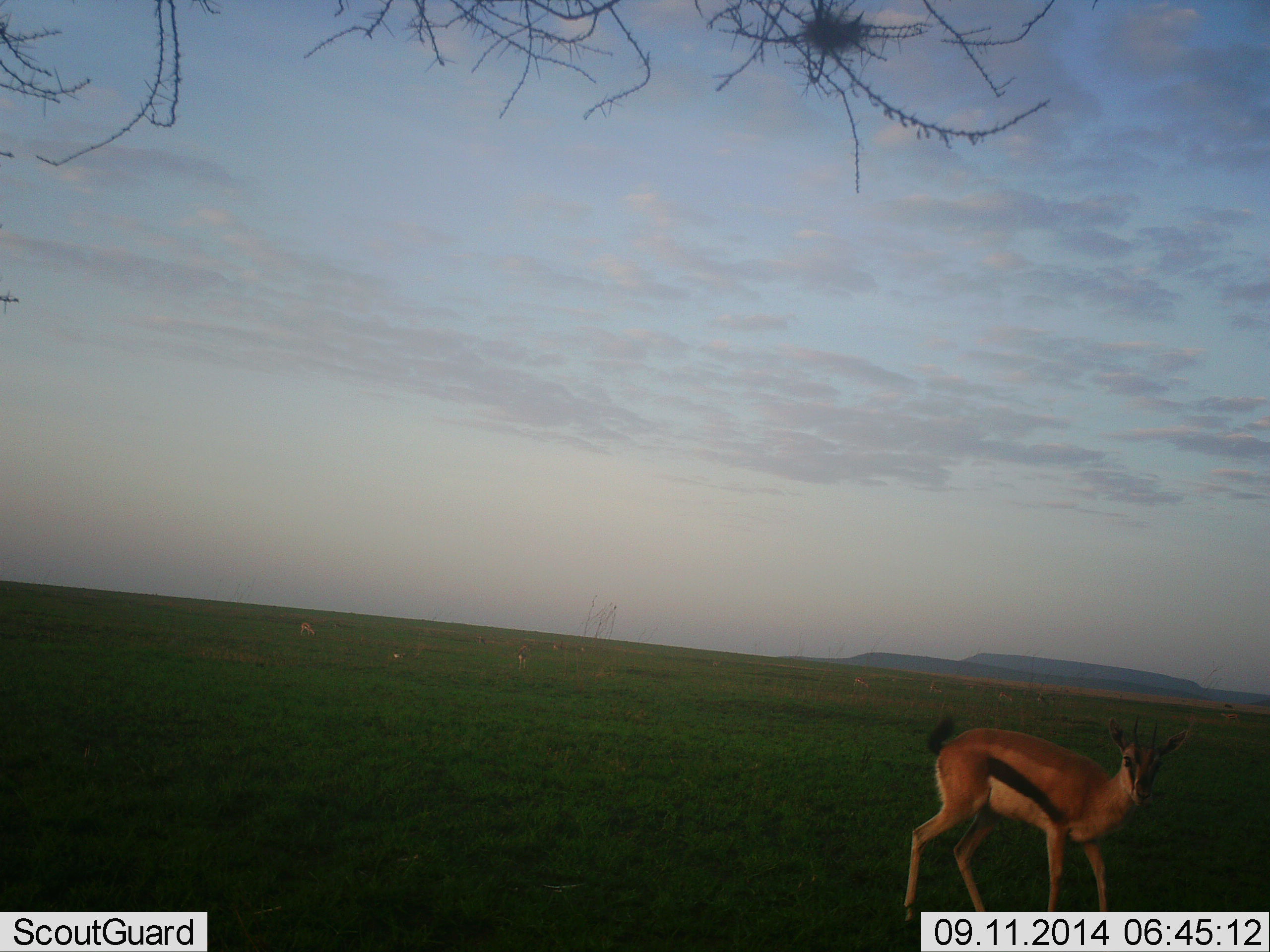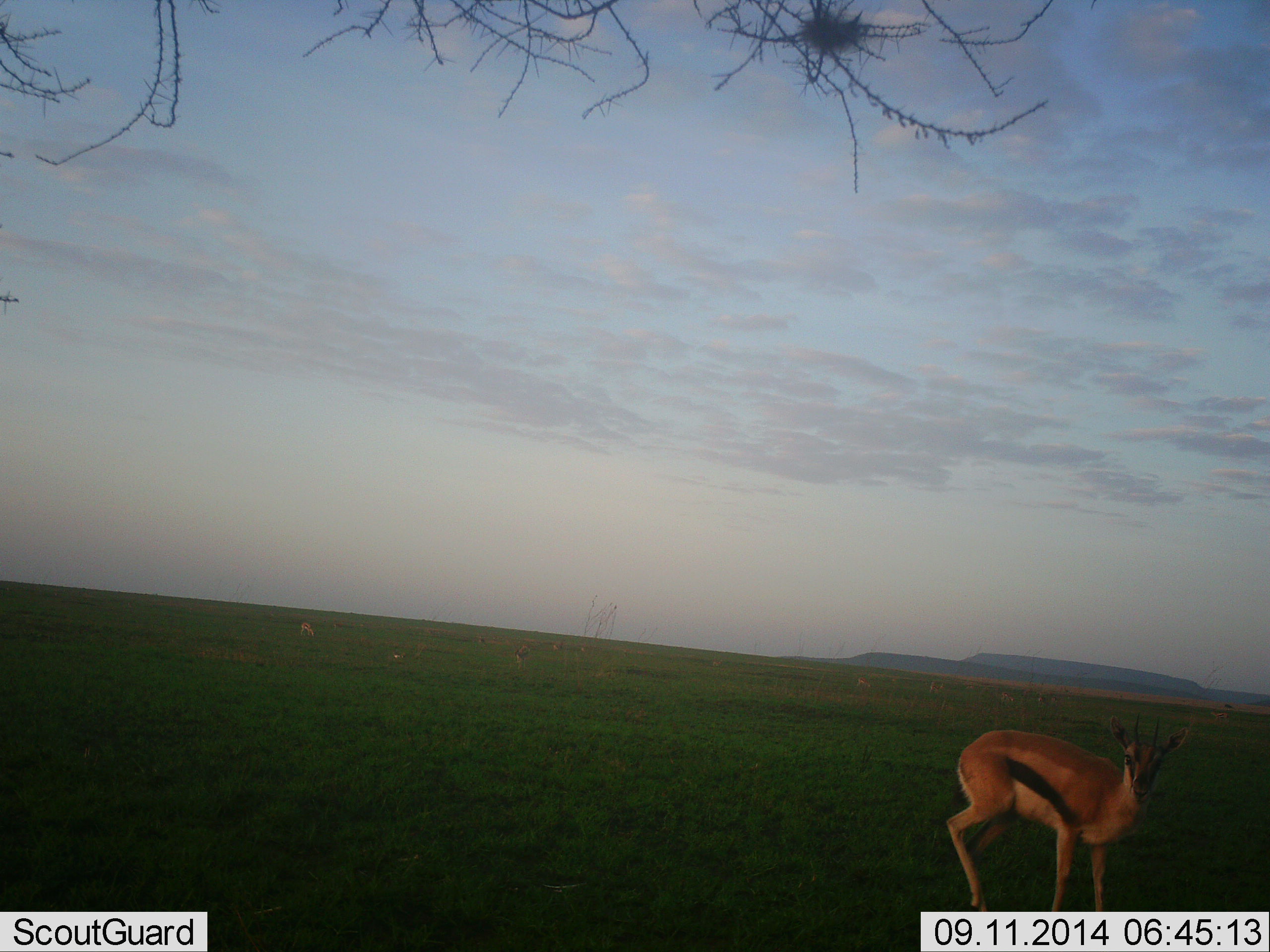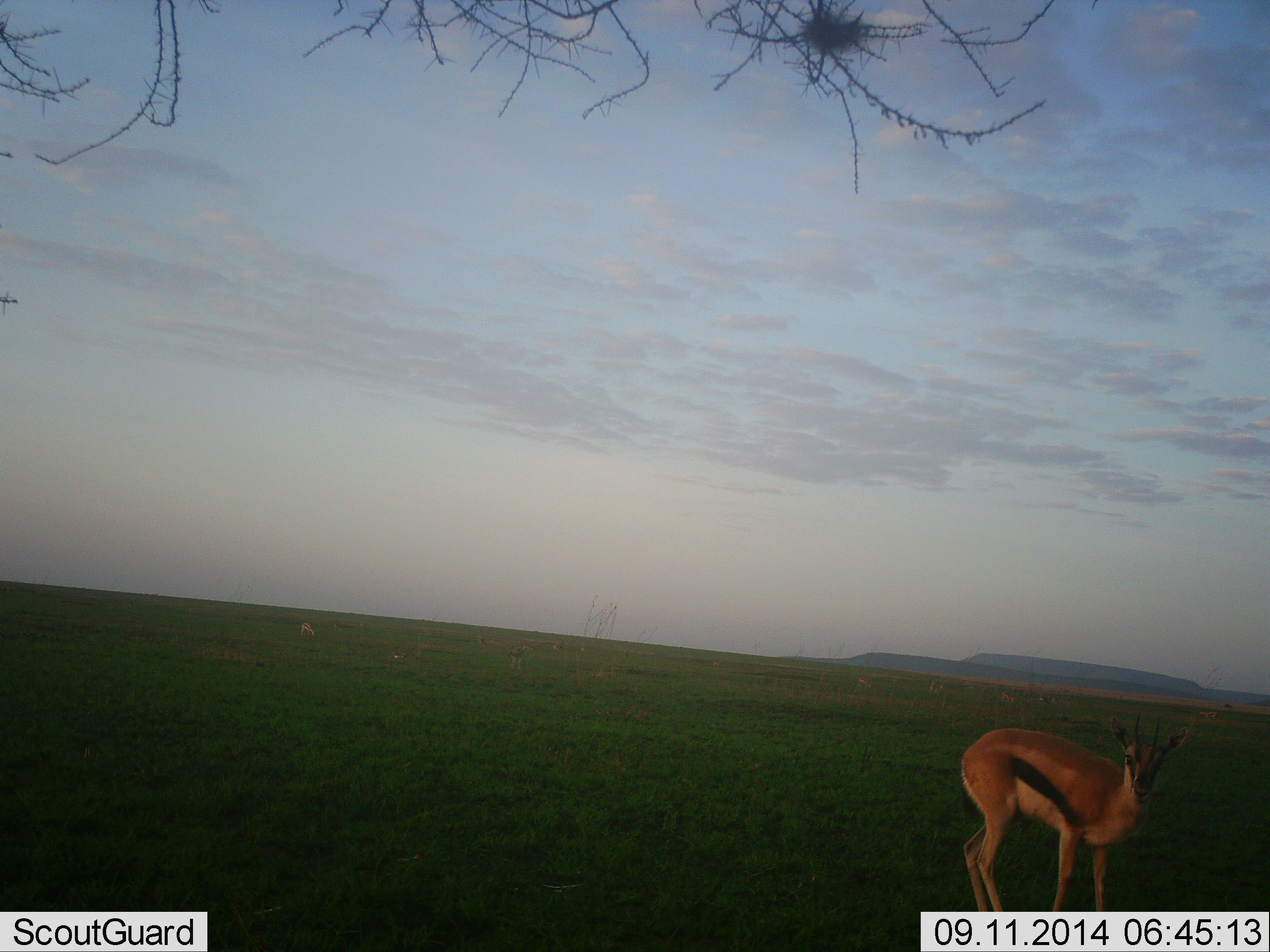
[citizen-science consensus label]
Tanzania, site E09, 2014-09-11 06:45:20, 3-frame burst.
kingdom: Animalia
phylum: Chordata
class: Mammalia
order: Artiodactyla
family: Bovidae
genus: Eudorcas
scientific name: Eudorcas thomsonii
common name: thomson's gazelle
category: gazellethomsons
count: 1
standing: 80%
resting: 0%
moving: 20%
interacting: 10%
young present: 0%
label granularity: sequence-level